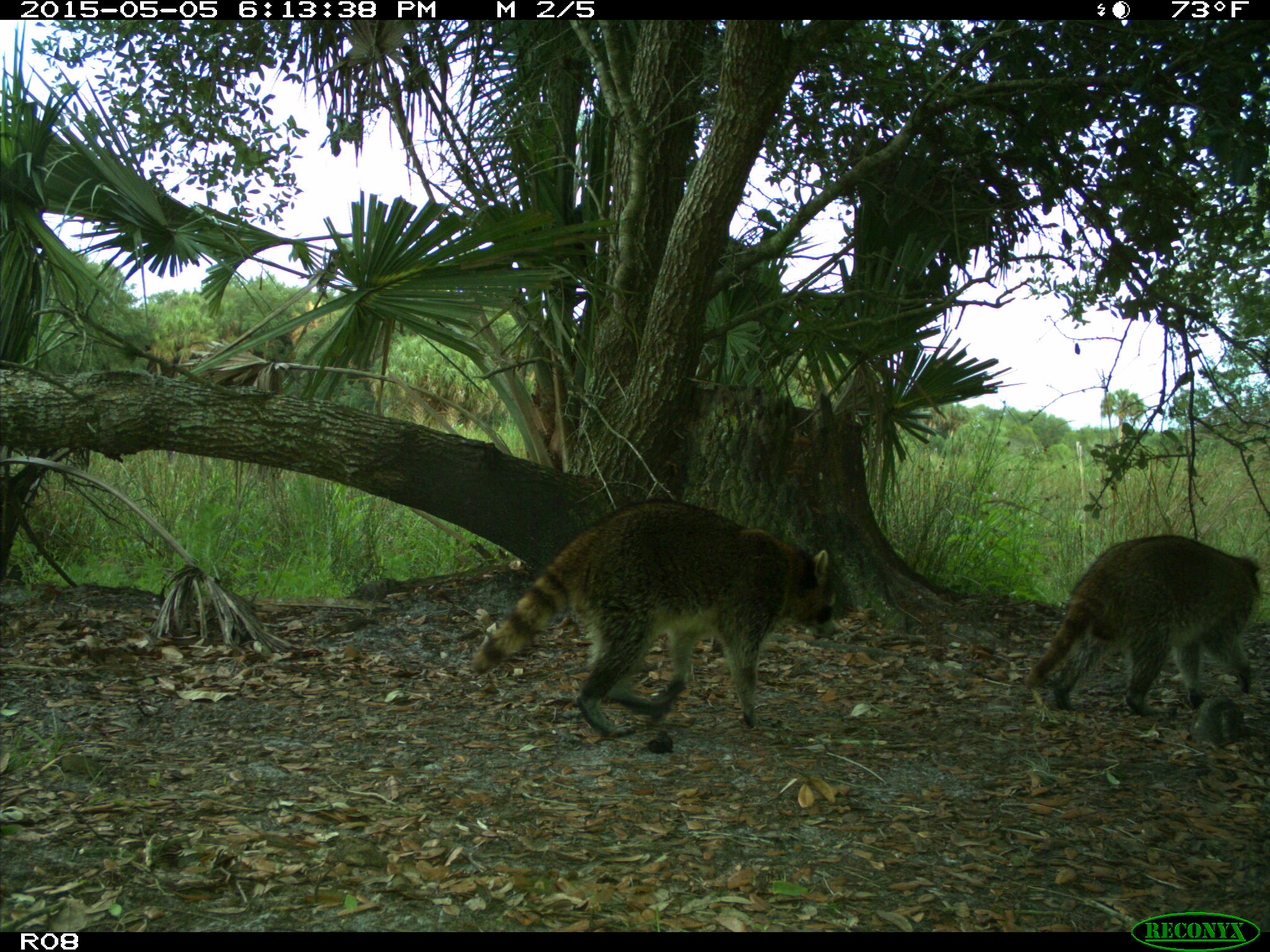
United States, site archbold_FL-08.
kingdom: Animalia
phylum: Chordata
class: Mammalia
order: Carnivora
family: Procyonidae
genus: Procyon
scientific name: Procyon lotor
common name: common raccoon